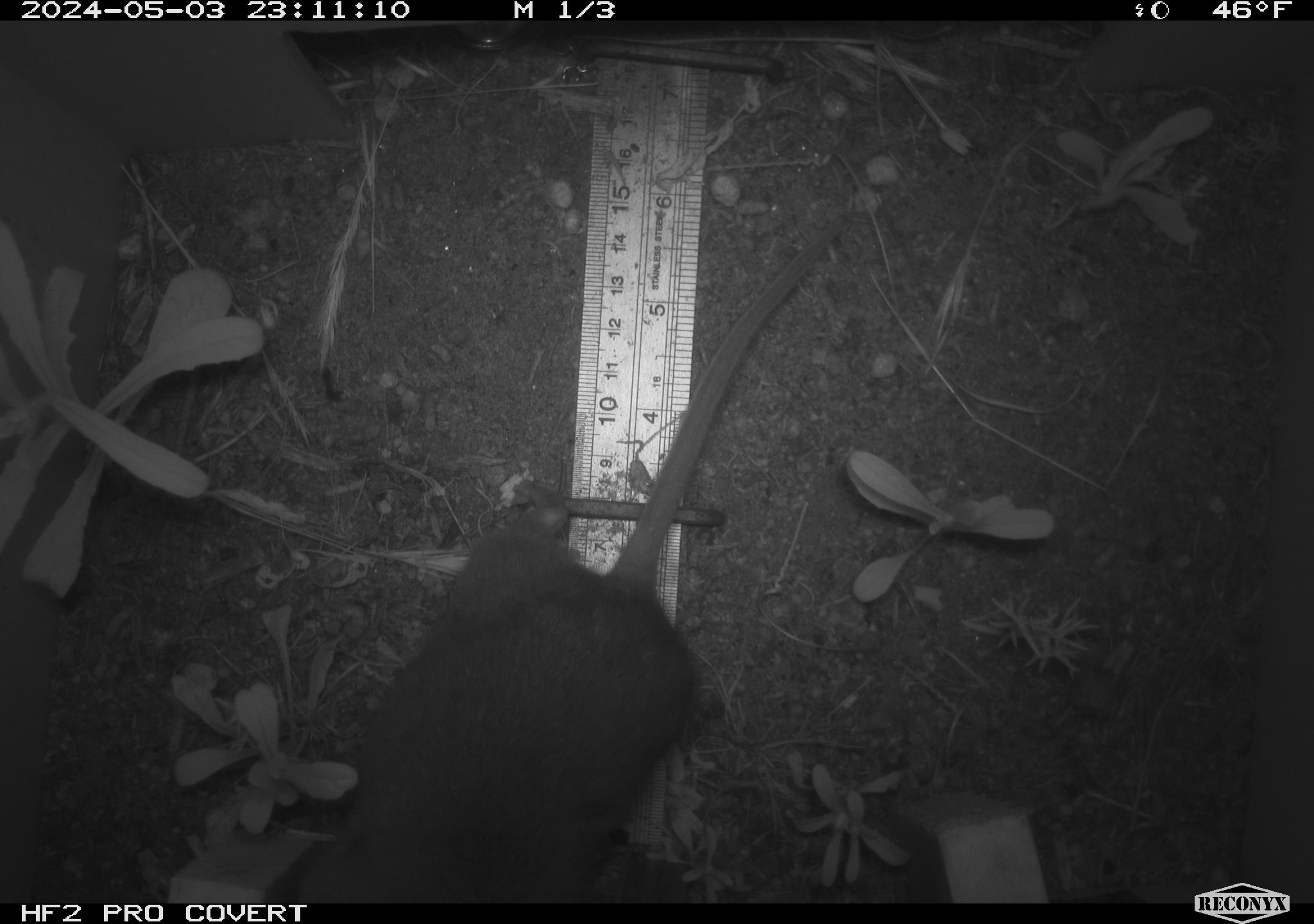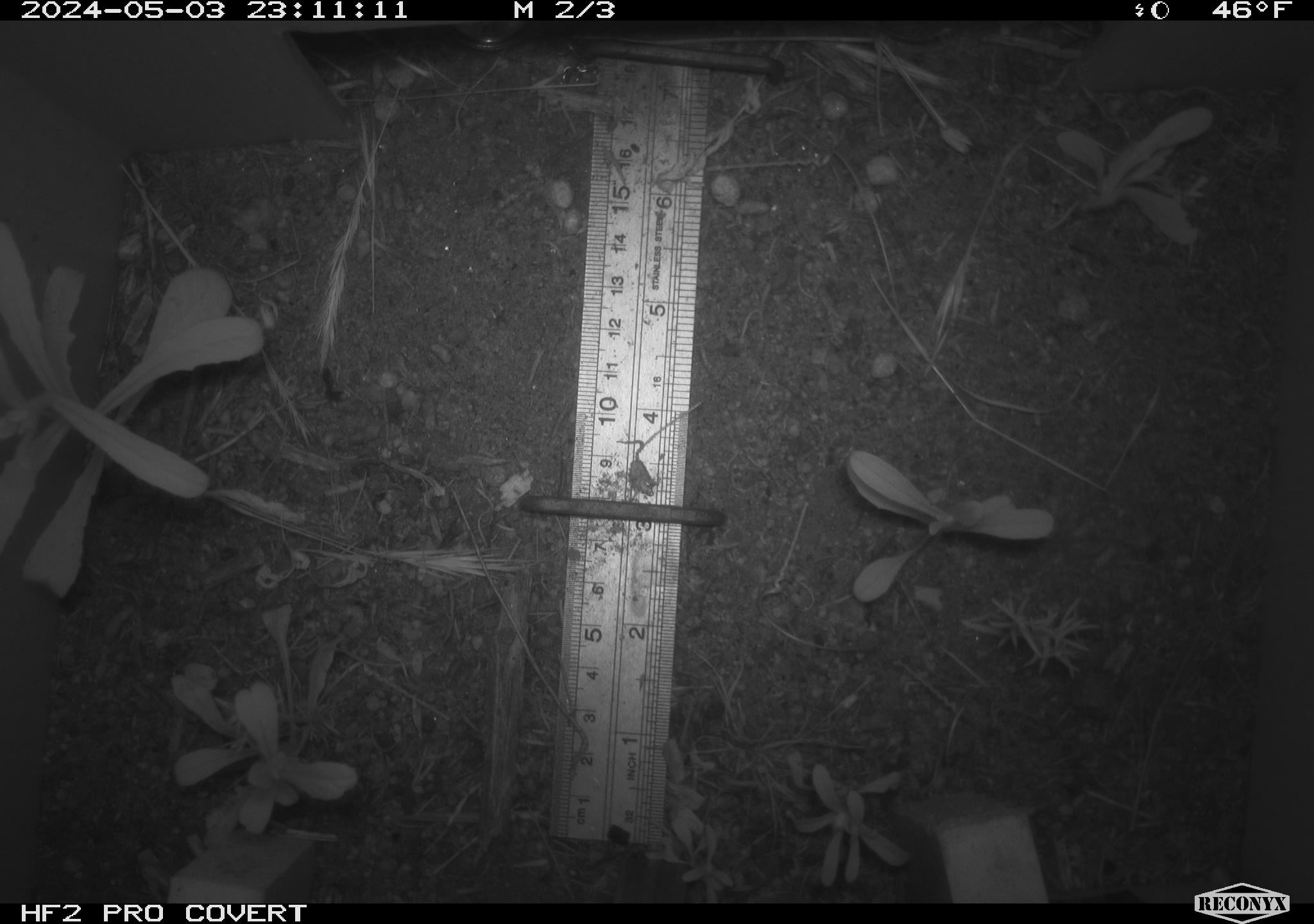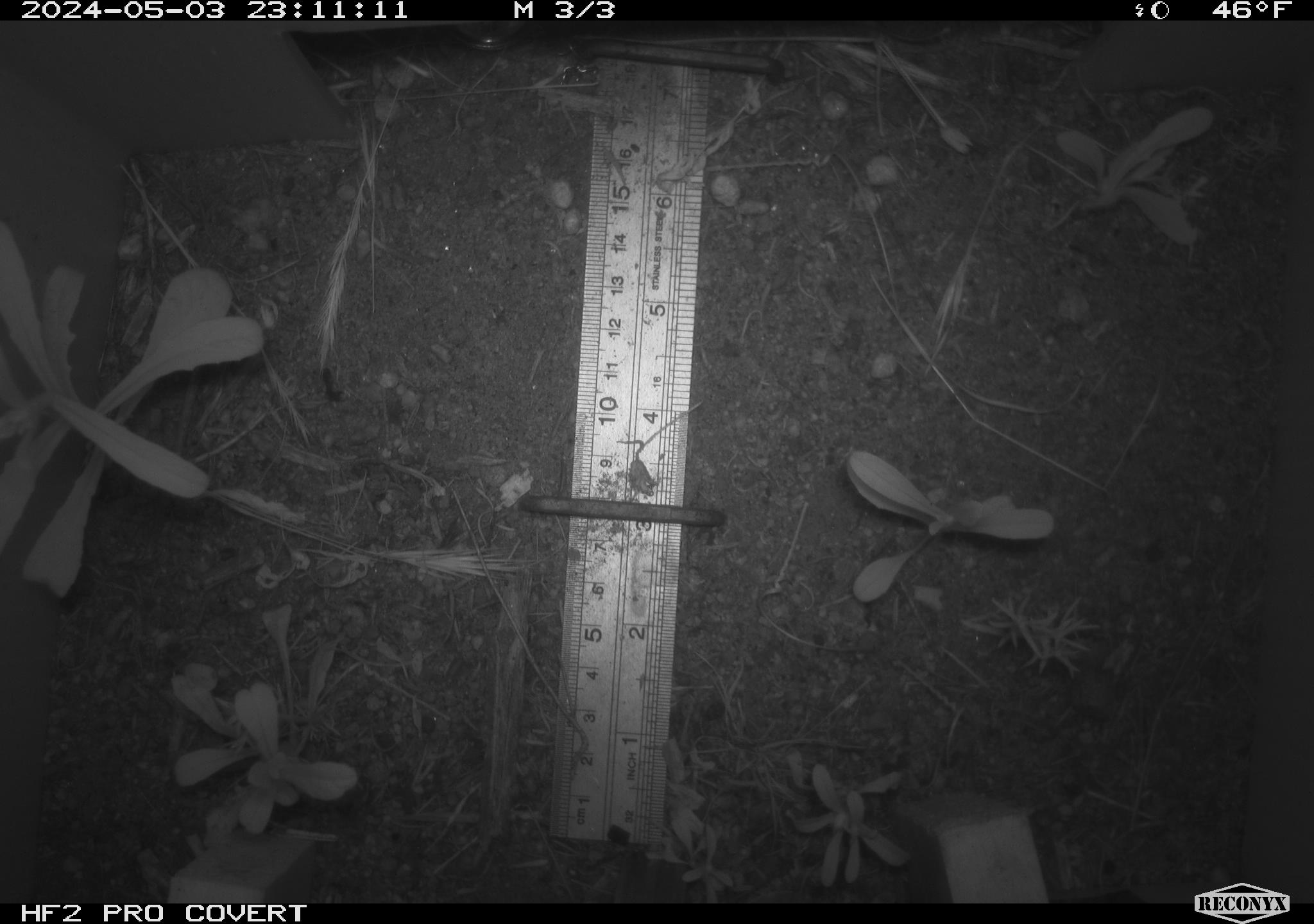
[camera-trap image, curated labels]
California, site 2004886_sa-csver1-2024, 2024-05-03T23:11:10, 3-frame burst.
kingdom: Animalia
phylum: Chordata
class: Mammalia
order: Rodentia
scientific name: Rodentia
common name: rodent